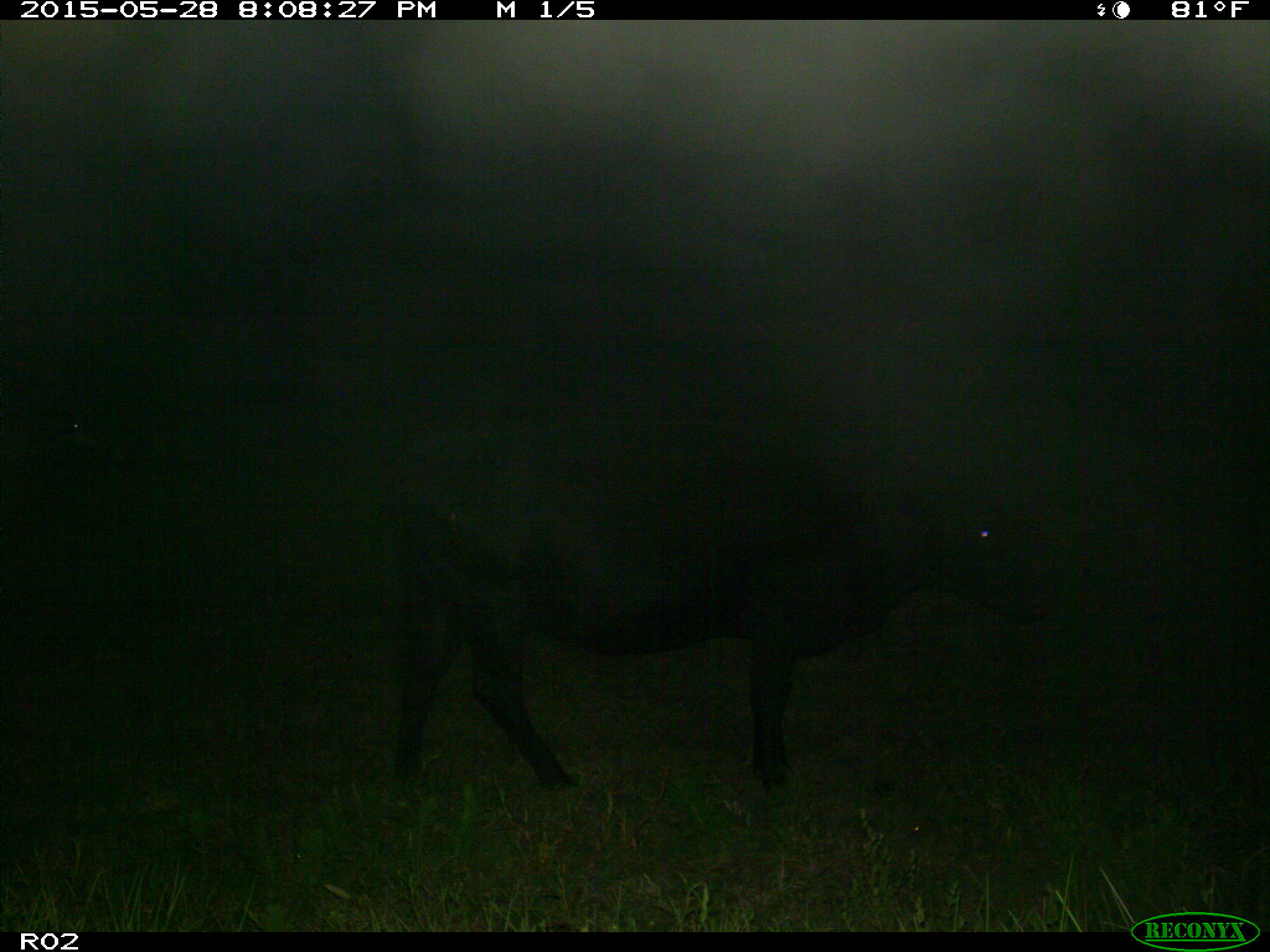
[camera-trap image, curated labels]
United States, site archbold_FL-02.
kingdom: Animalia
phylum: Chordata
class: Mammalia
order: Artiodactyla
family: Bovidae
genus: Bos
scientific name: Bos taurus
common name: domestic cow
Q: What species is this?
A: Bos taurus (domestic cow).